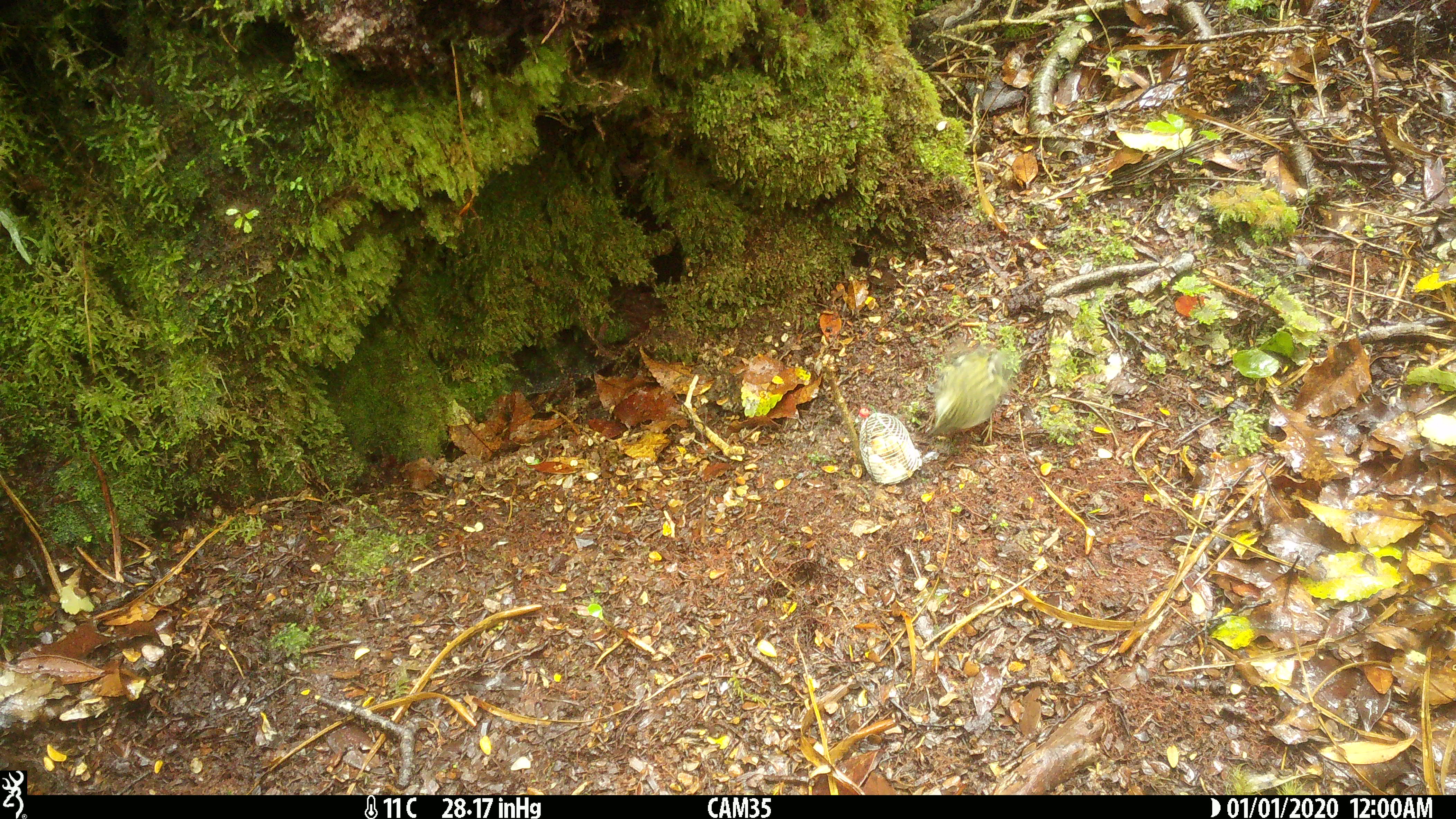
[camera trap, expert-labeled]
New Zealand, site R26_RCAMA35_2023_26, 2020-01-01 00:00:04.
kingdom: Animalia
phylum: Chordata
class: Aves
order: Passeriformes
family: Acanthisittidae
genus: Acanthisitta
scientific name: Acanthisitta chloris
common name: rifleman